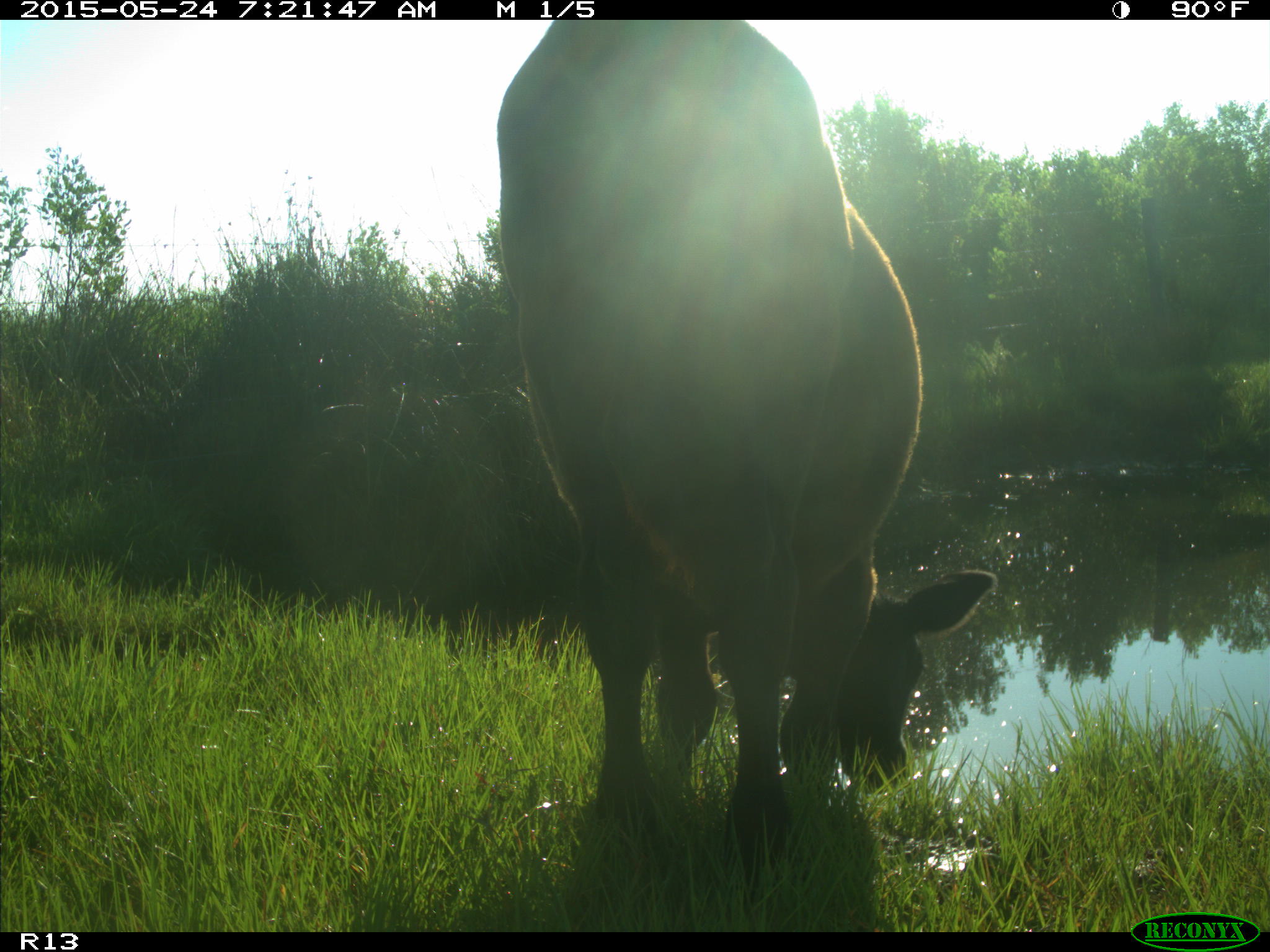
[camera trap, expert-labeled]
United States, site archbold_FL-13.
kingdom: Animalia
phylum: Chordata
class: Mammalia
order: Artiodactyla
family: Bovidae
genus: Bos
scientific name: Bos taurus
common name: domestic cow